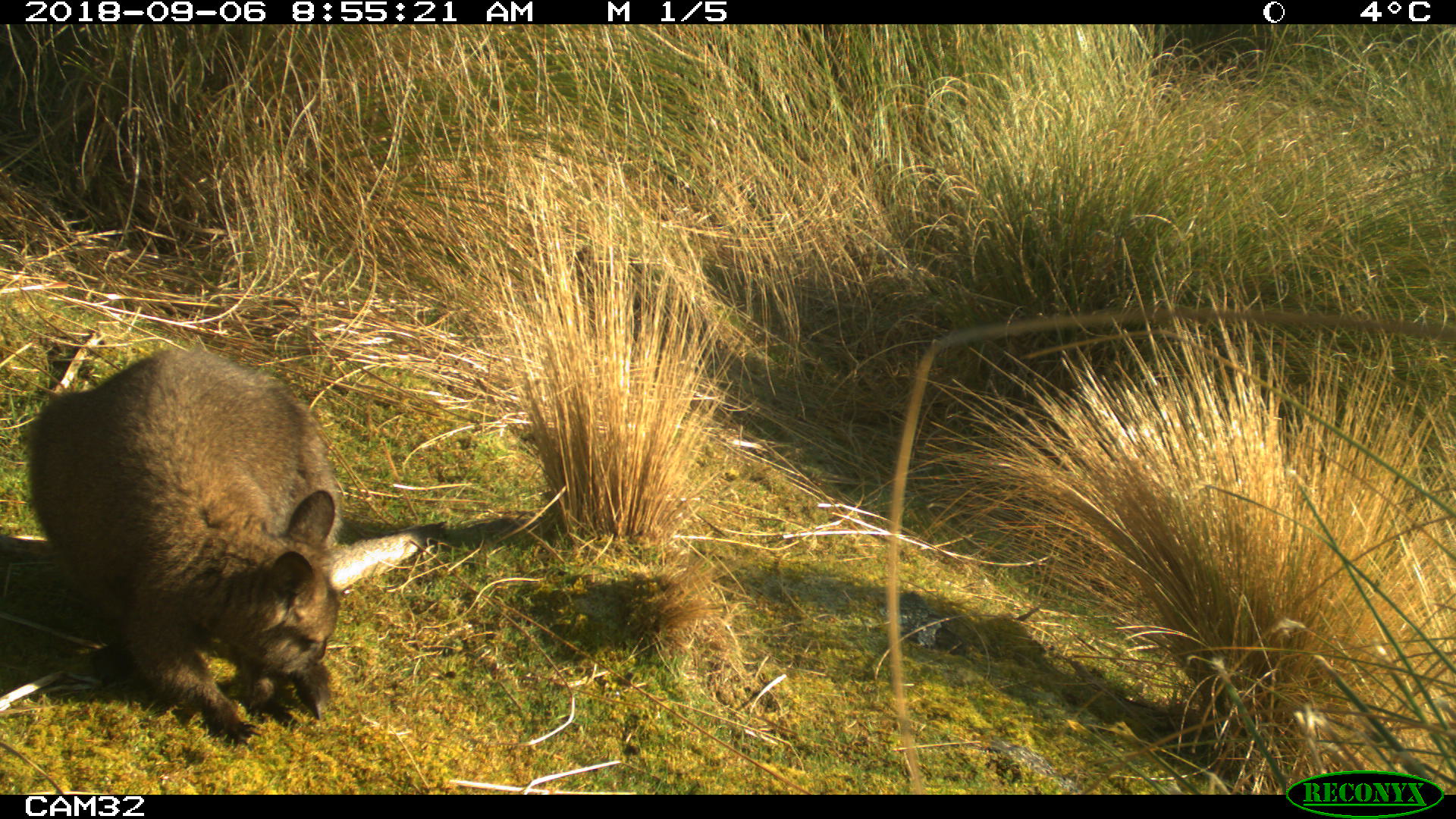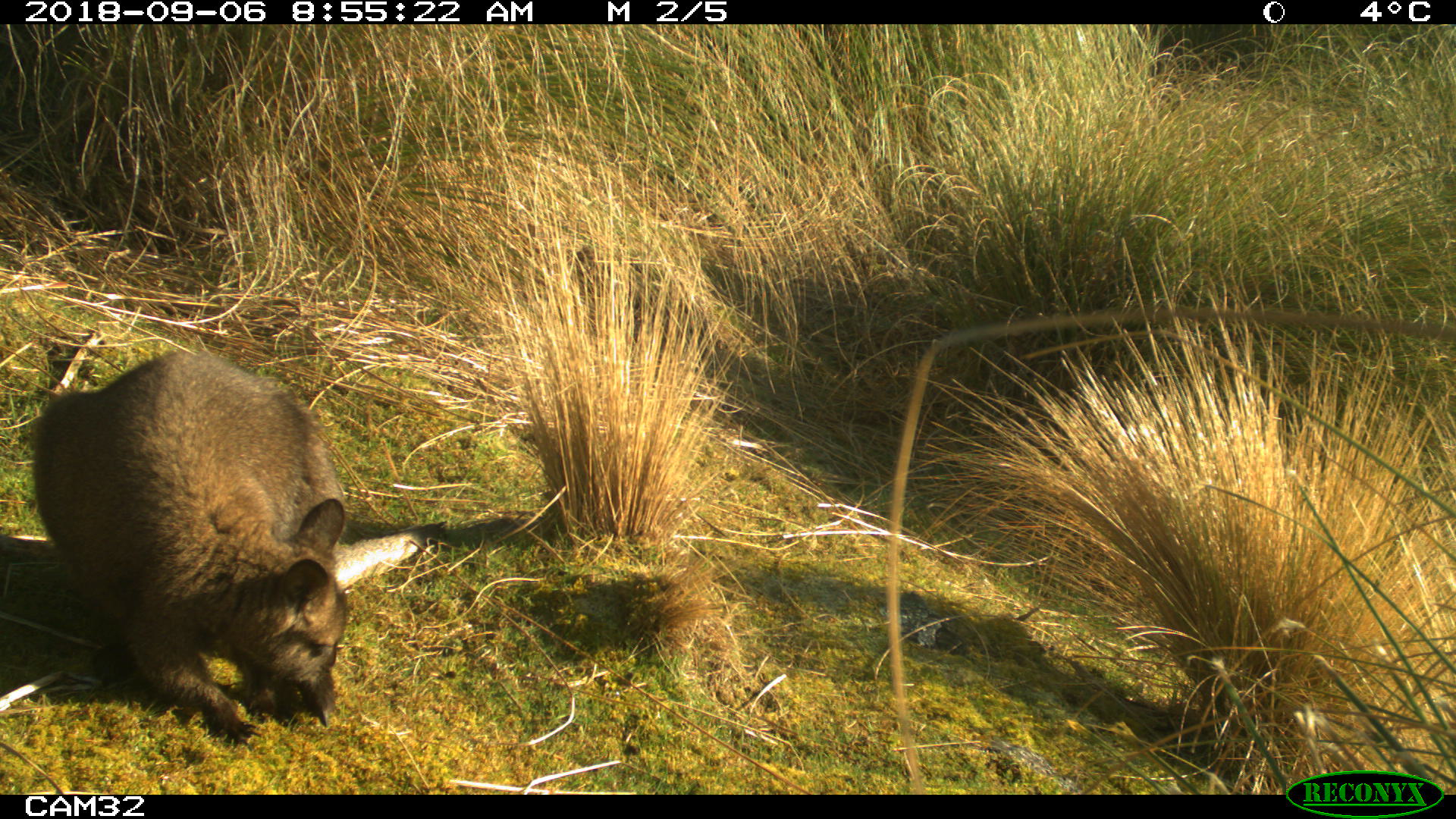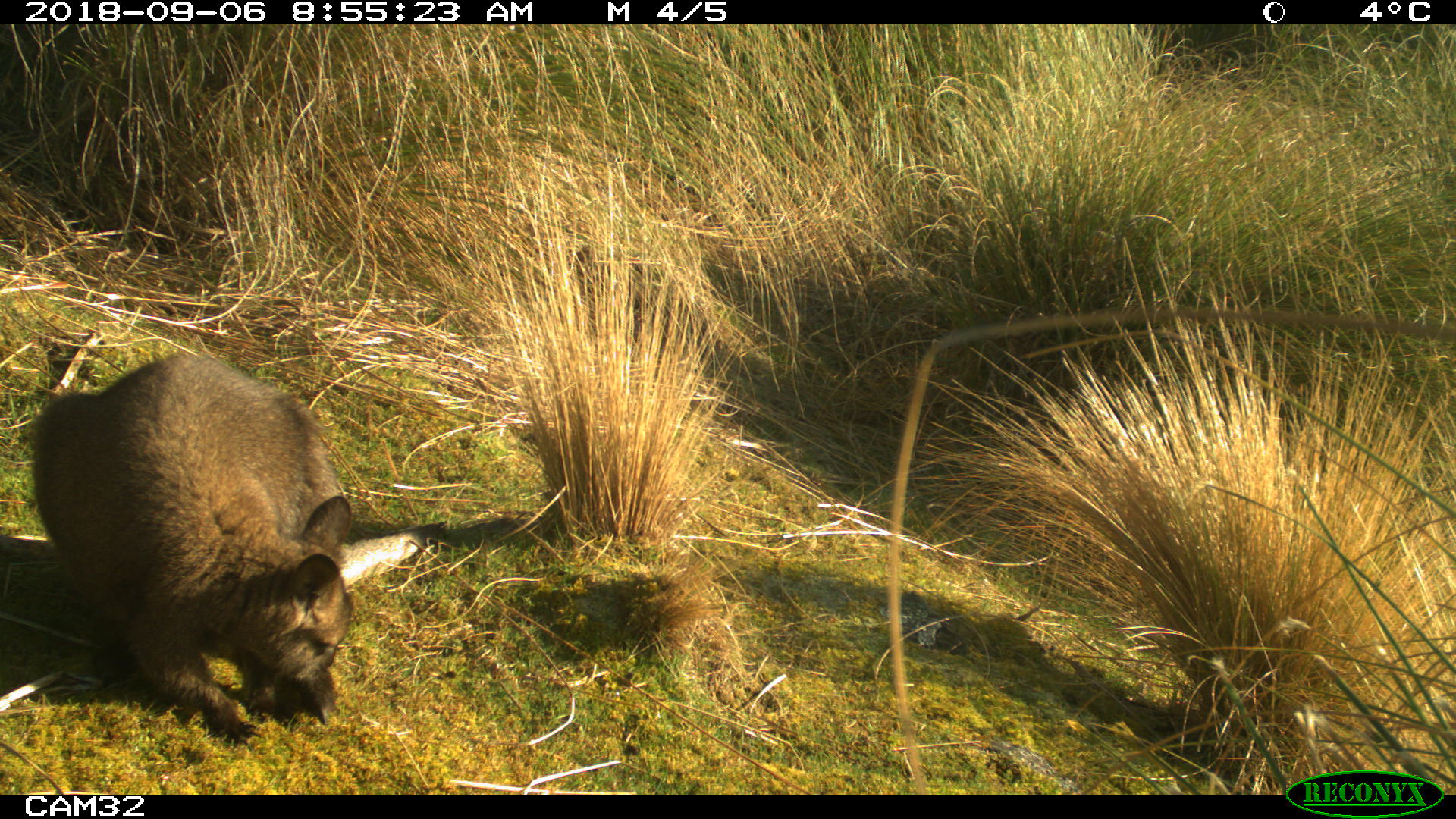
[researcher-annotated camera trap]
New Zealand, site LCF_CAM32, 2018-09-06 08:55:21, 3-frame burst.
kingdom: Animalia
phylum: Chordata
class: Mammalia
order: Diprotodontia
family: Macropodidae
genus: Notamacropus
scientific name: Notamacropus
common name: wallaby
Wallaby (Notamacropus).